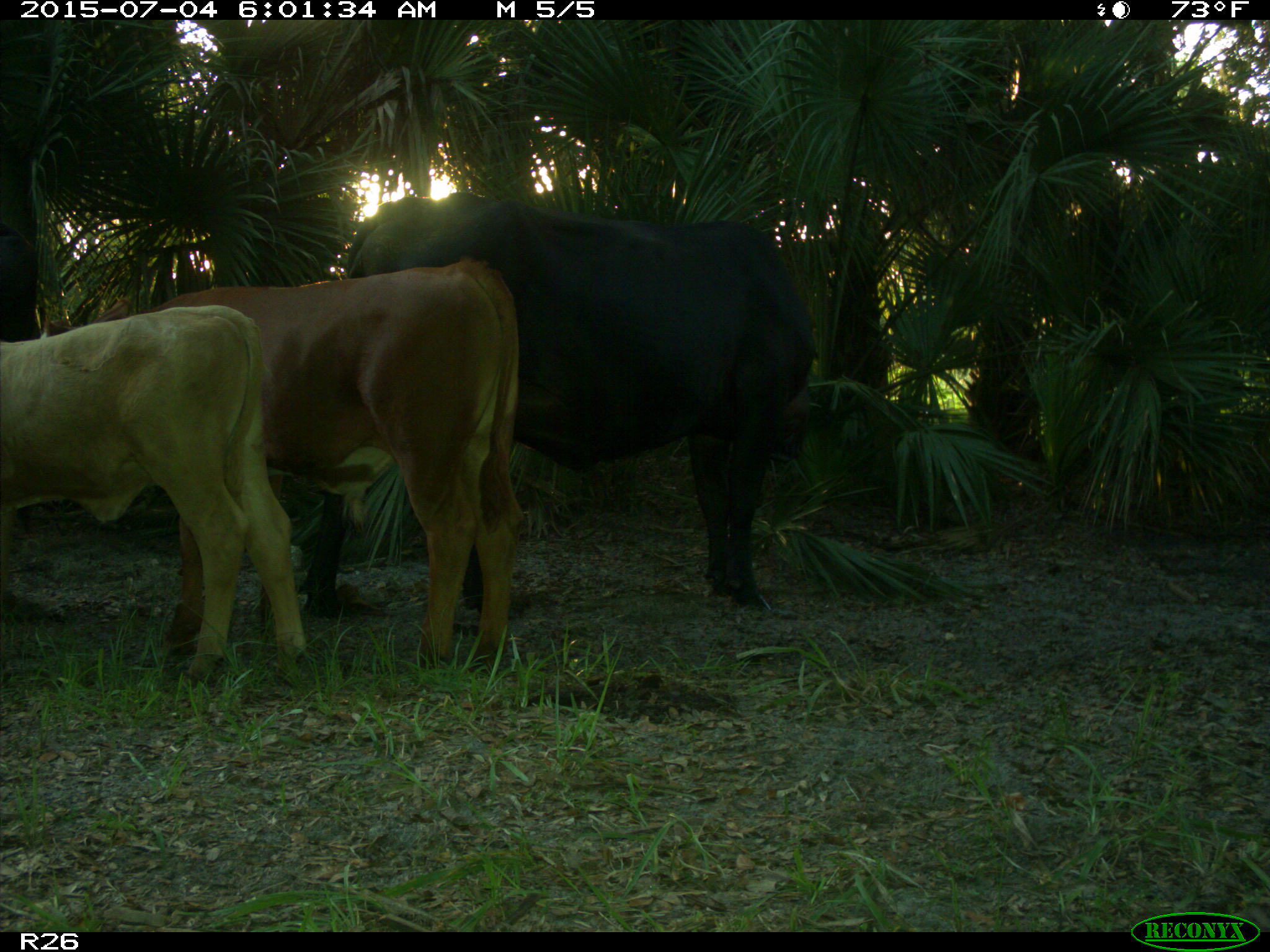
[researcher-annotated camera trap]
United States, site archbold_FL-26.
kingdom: Animalia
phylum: Chordata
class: Mammalia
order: Artiodactyla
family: Bovidae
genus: Bos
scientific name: Bos taurus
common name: domestic cow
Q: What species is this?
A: Bos taurus (domestic cow).